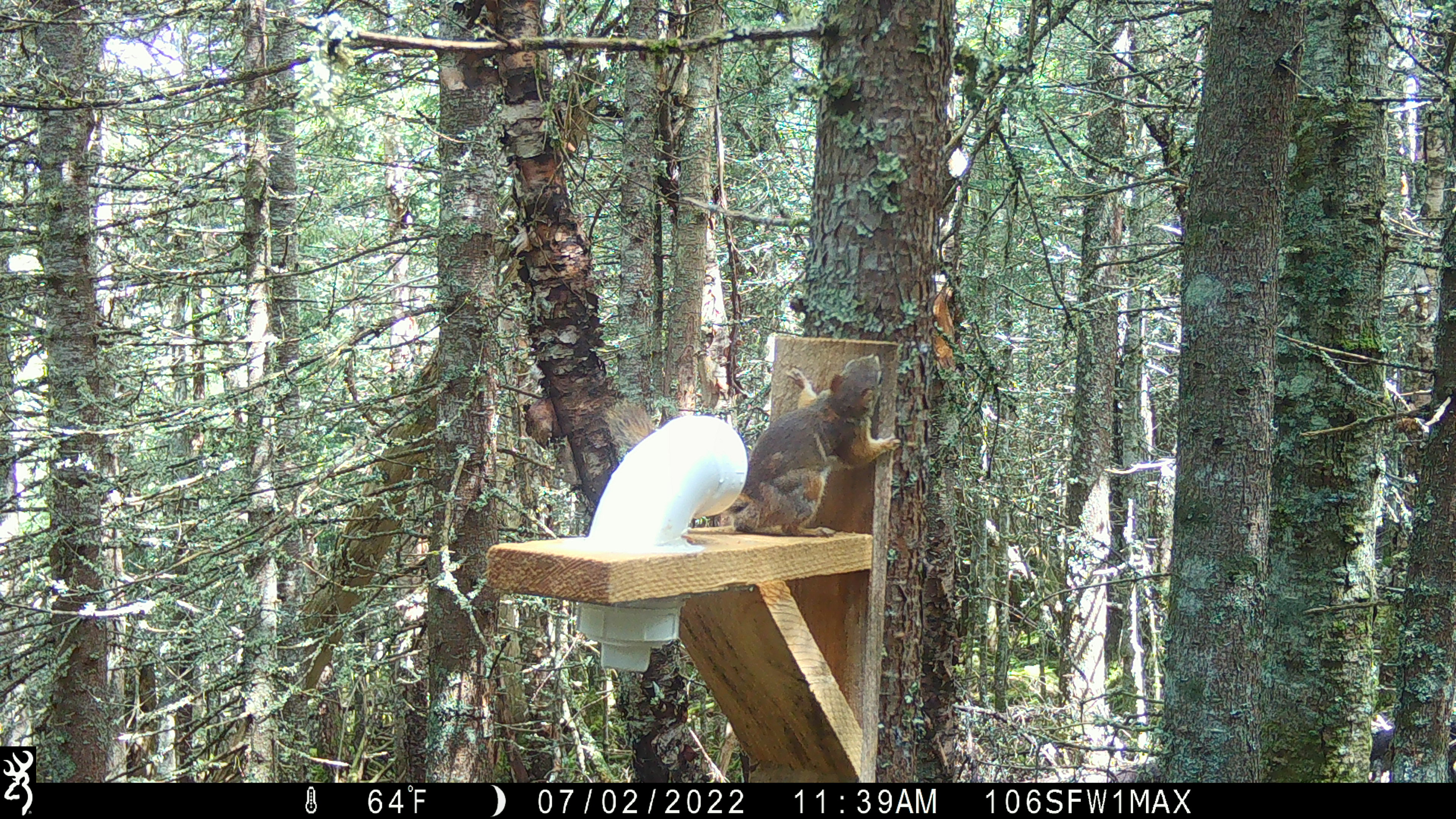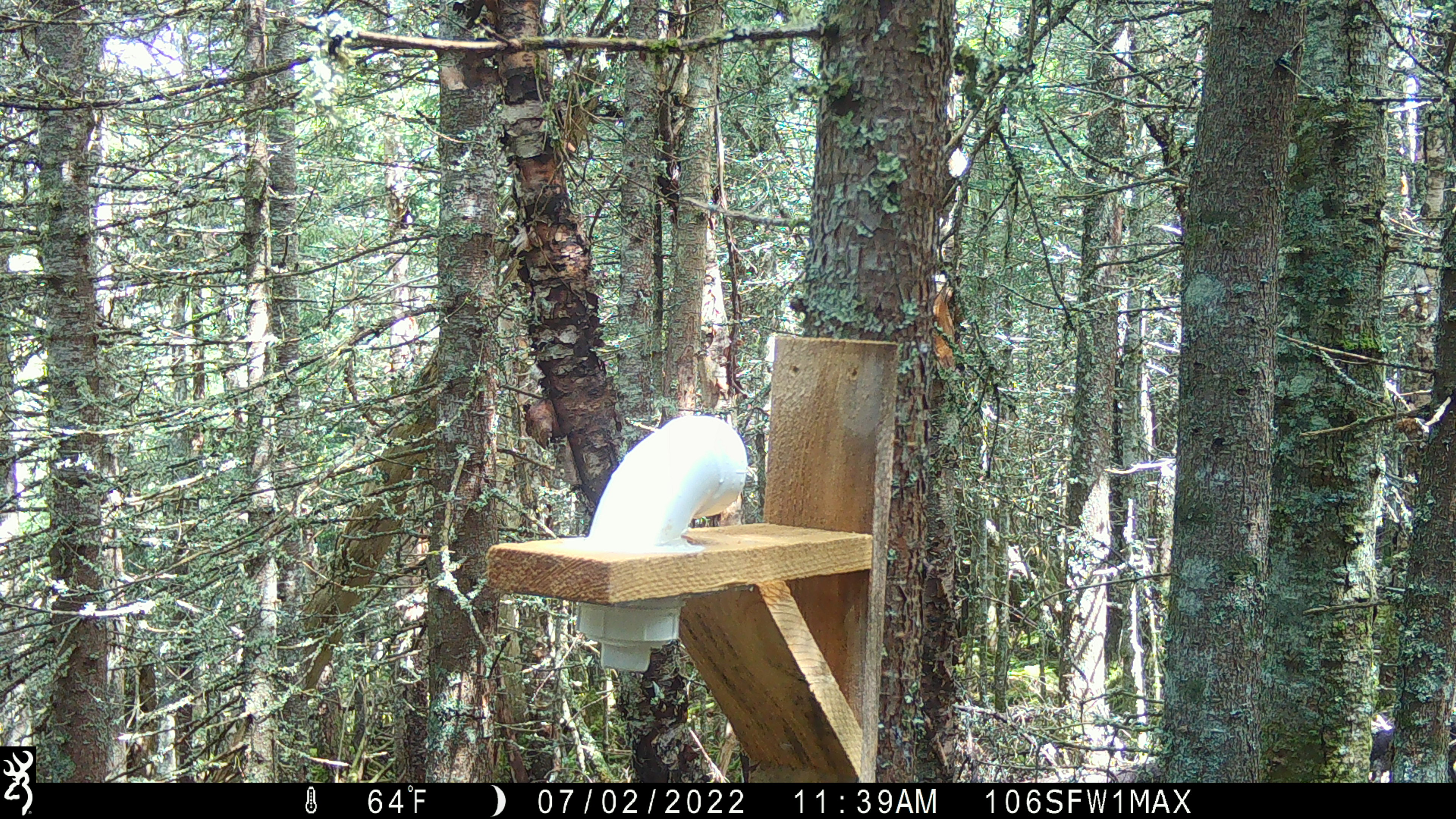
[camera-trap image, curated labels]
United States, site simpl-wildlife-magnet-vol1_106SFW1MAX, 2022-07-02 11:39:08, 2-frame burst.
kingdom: Animalia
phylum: Chordata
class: Mammalia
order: Rodentia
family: Sciuridae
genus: Tamiasciurus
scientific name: Tamiasciurus hudsonicus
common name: red squirrel